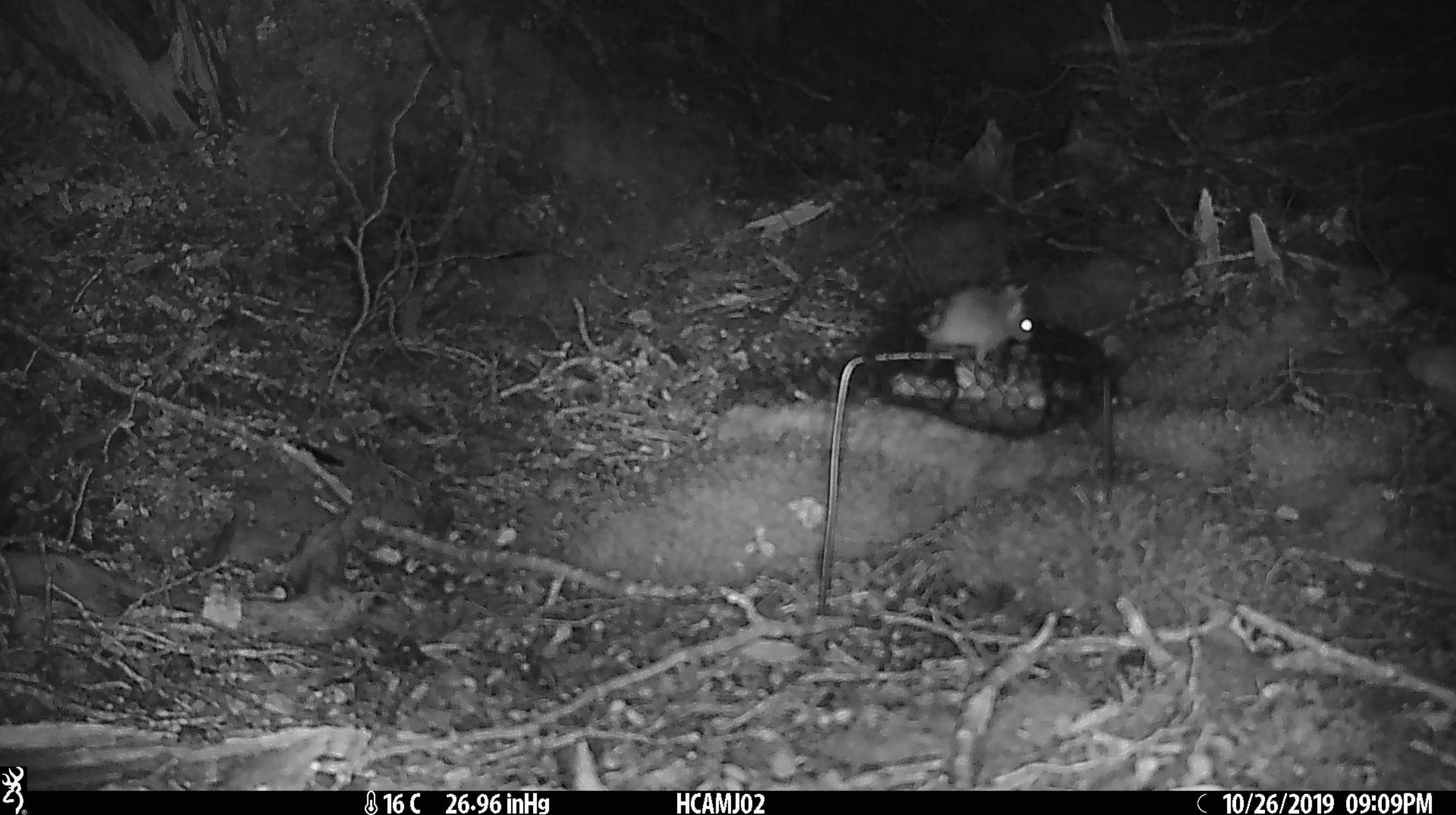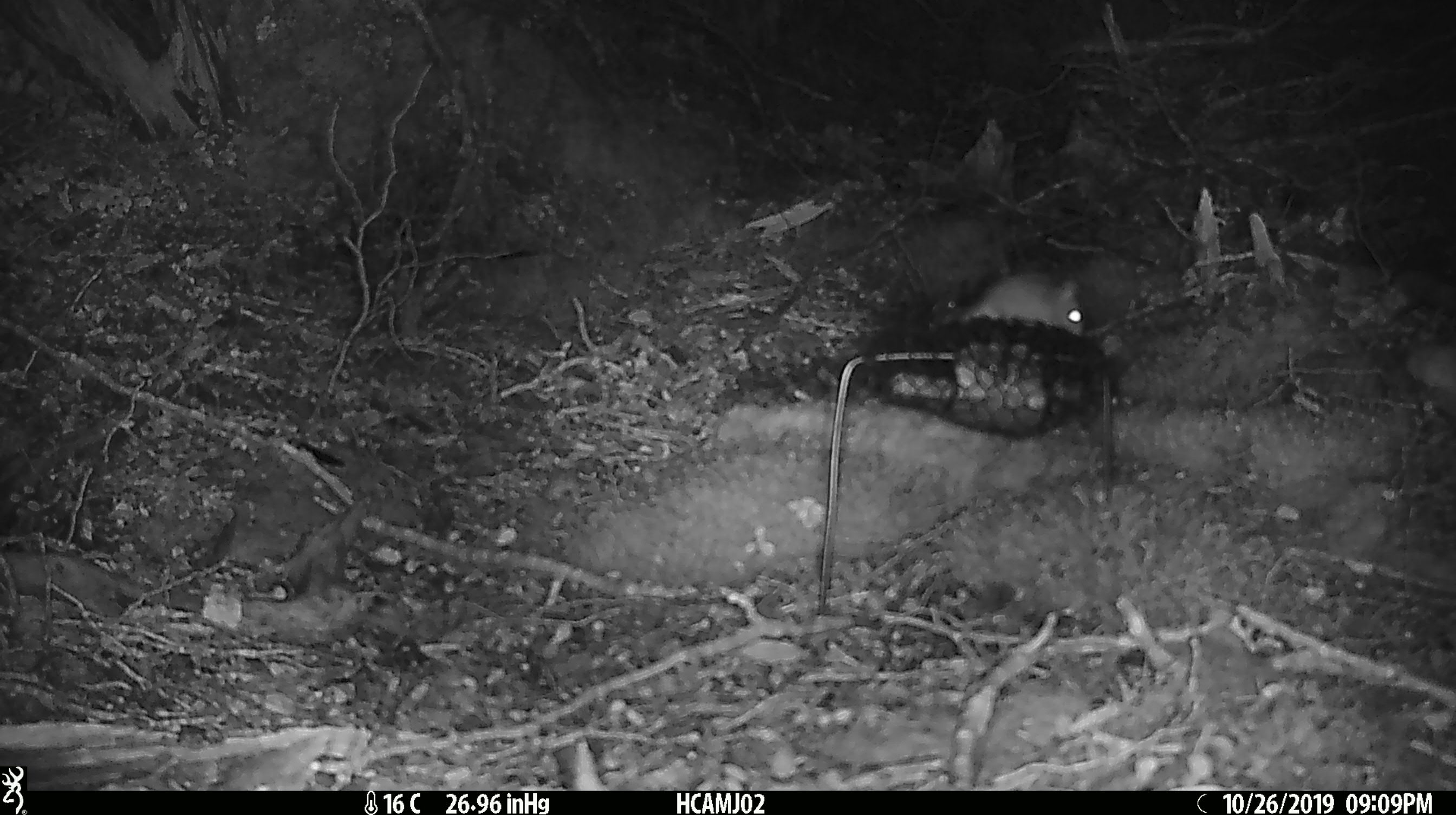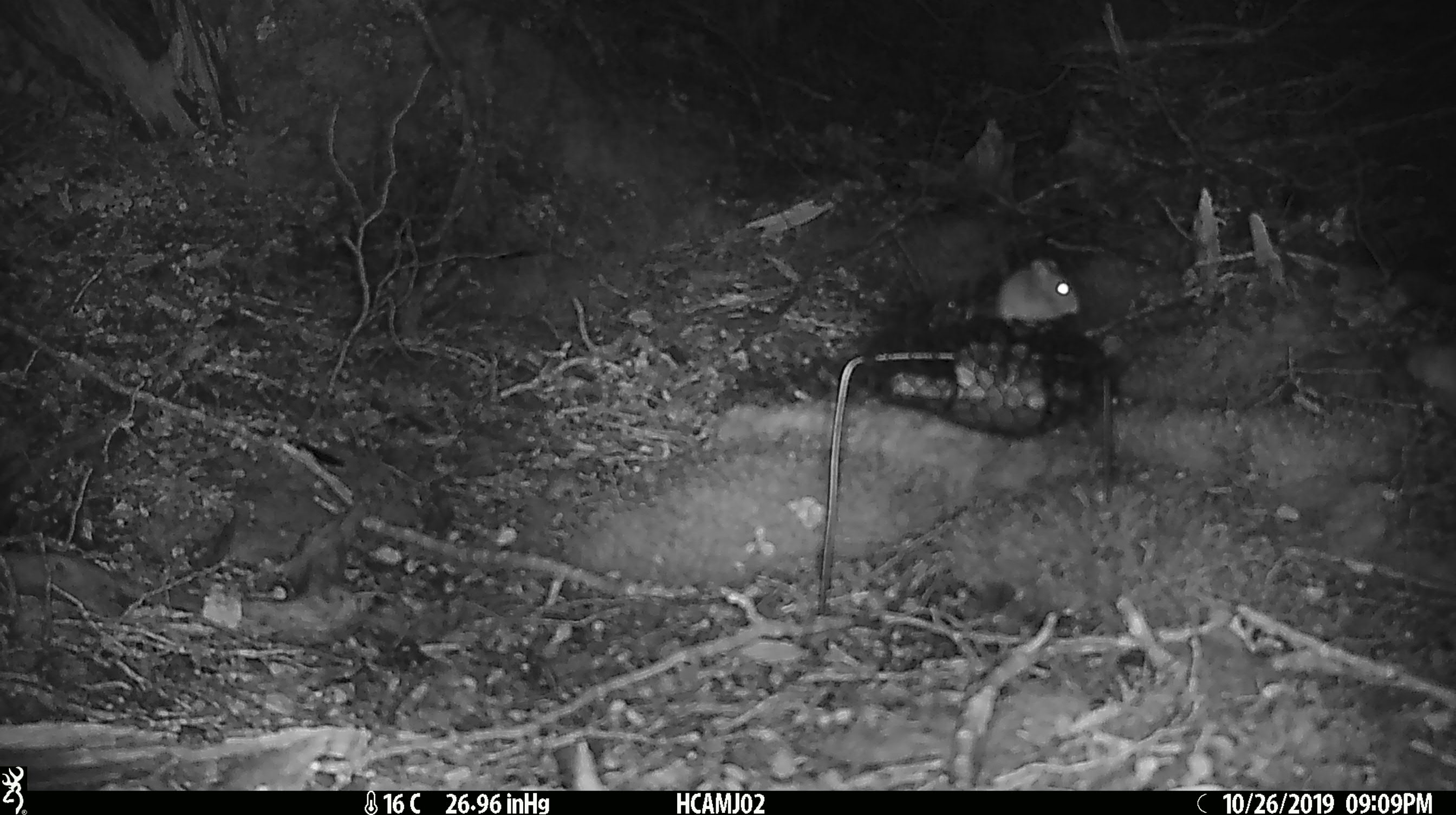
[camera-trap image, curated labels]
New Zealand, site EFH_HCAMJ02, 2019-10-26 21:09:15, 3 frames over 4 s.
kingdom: Animalia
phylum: Chordata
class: Mammalia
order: Rodentia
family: Muridae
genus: Mus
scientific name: Mus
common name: mouse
Mouse (Mus).